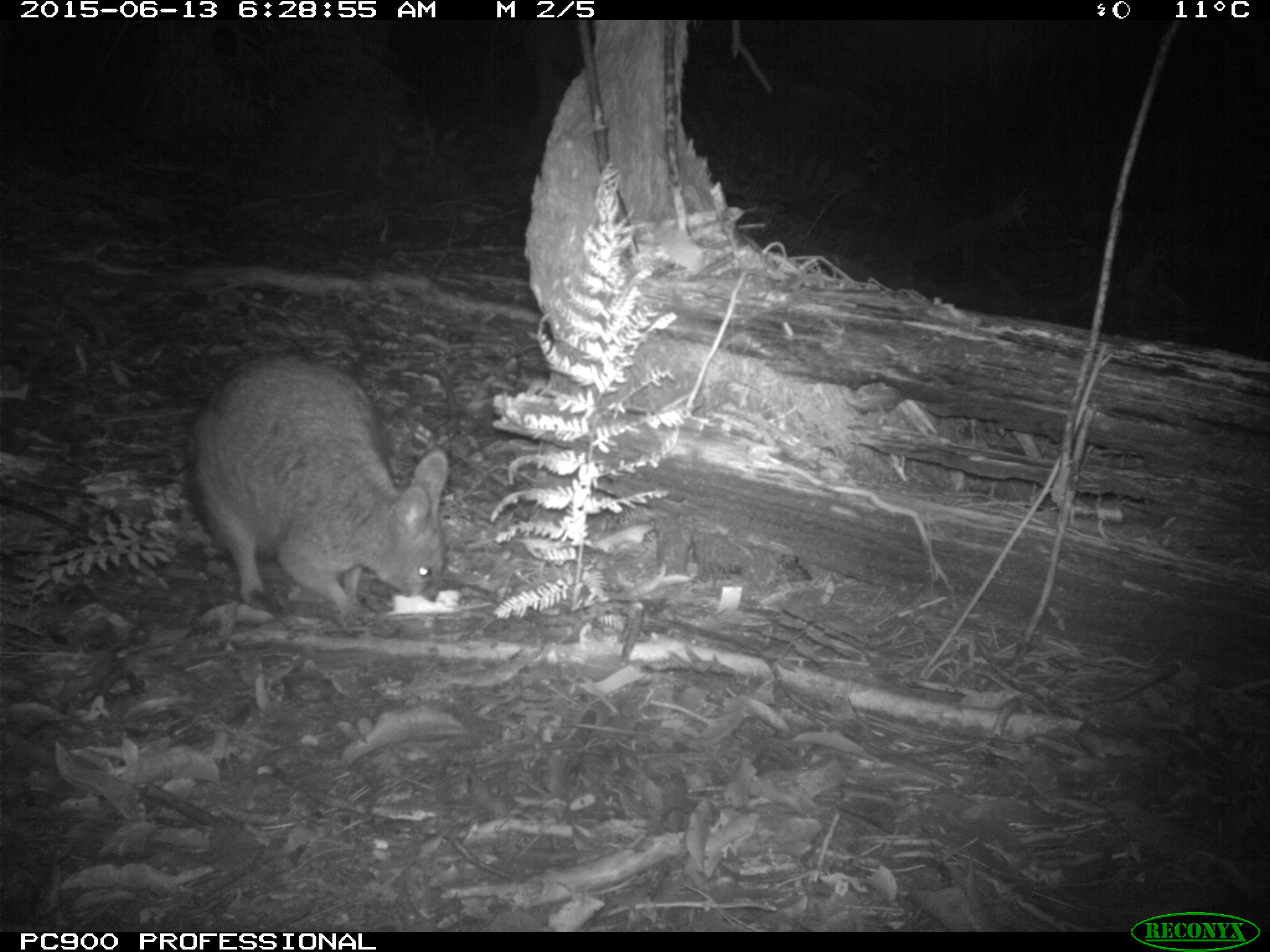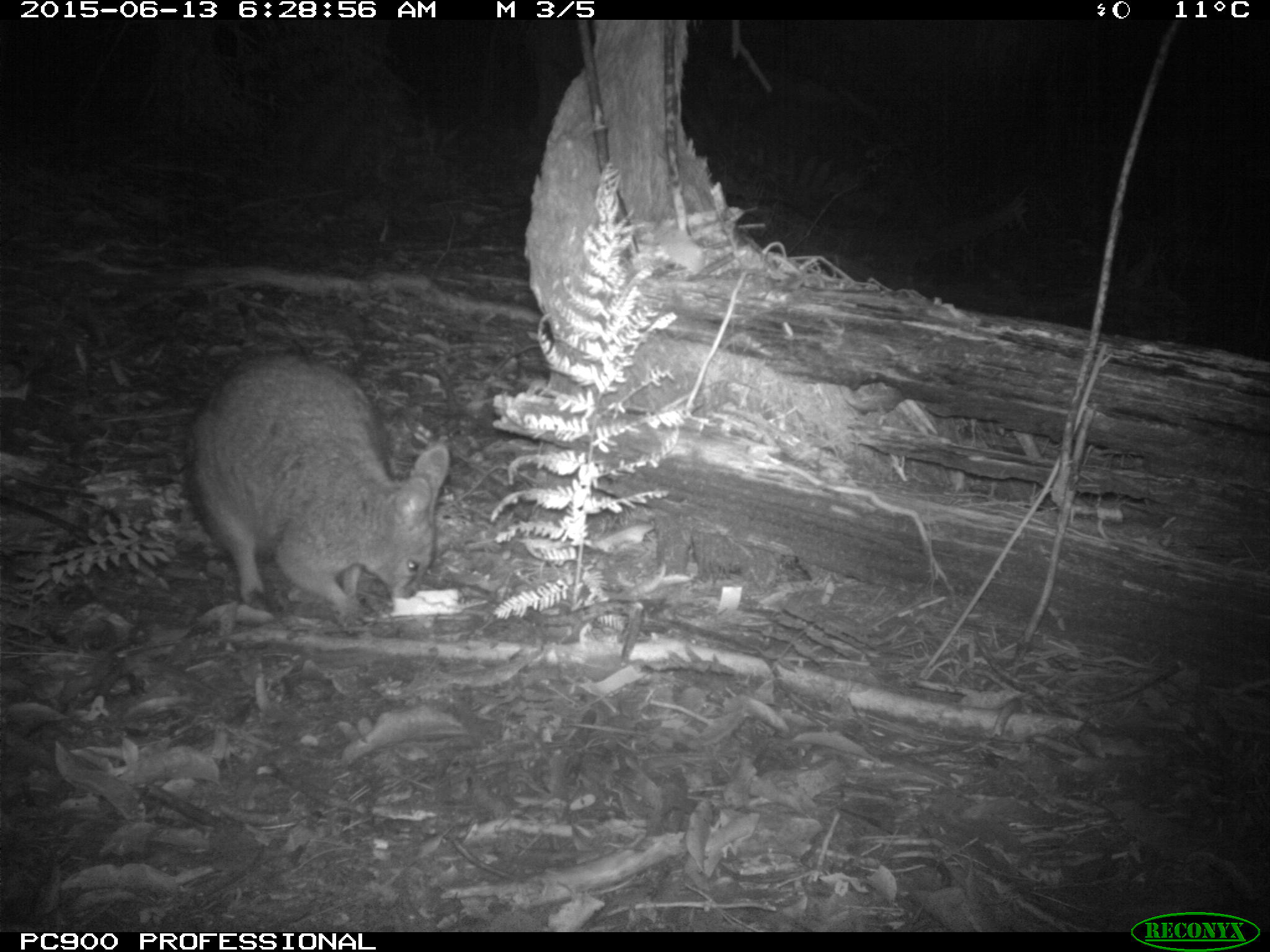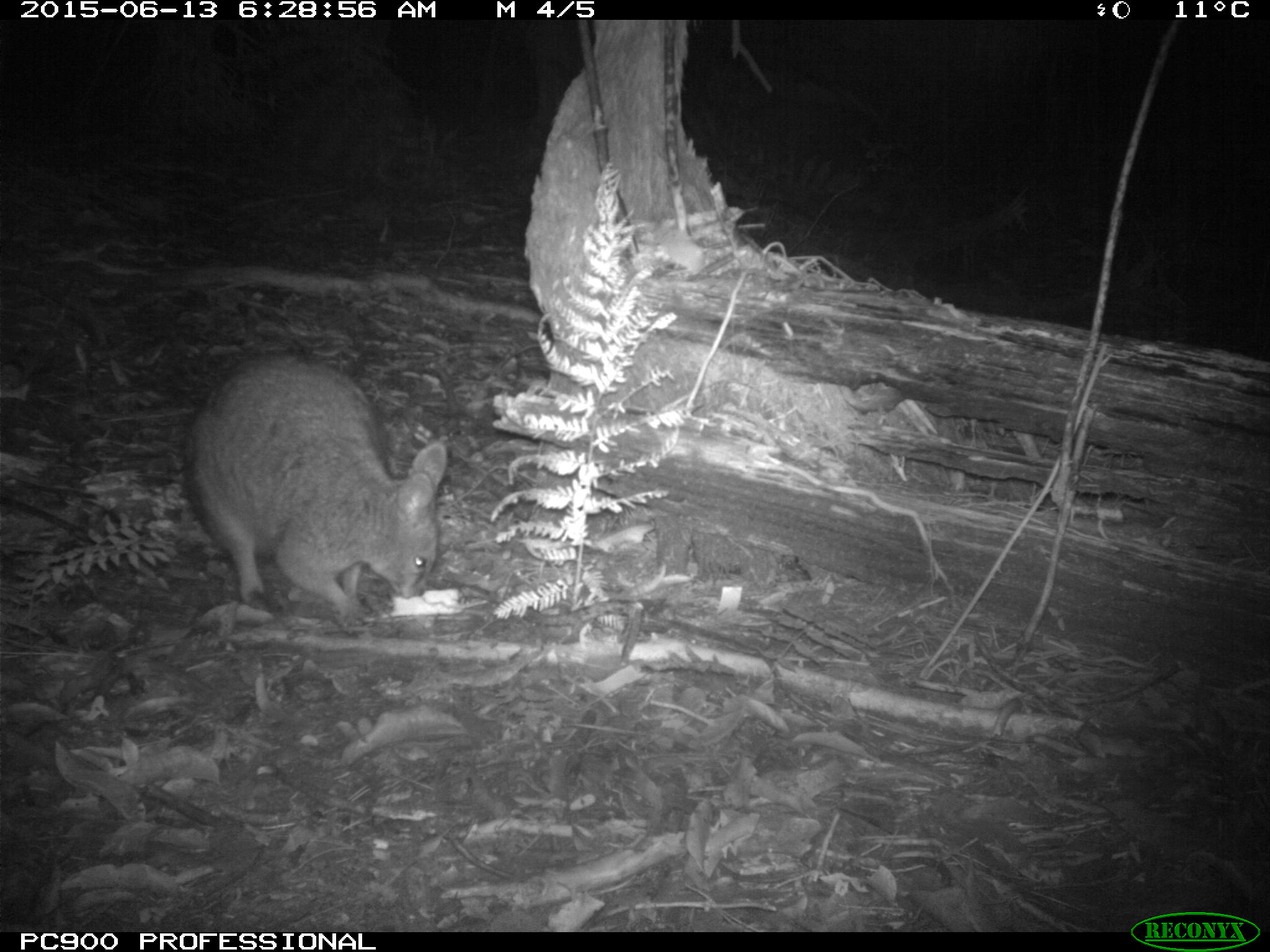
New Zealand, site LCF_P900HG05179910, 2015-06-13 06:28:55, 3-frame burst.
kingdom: Animalia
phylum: Chordata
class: Mammalia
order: Diprotodontia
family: Macropodidae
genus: Notamacropus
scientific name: Notamacropus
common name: wallaby